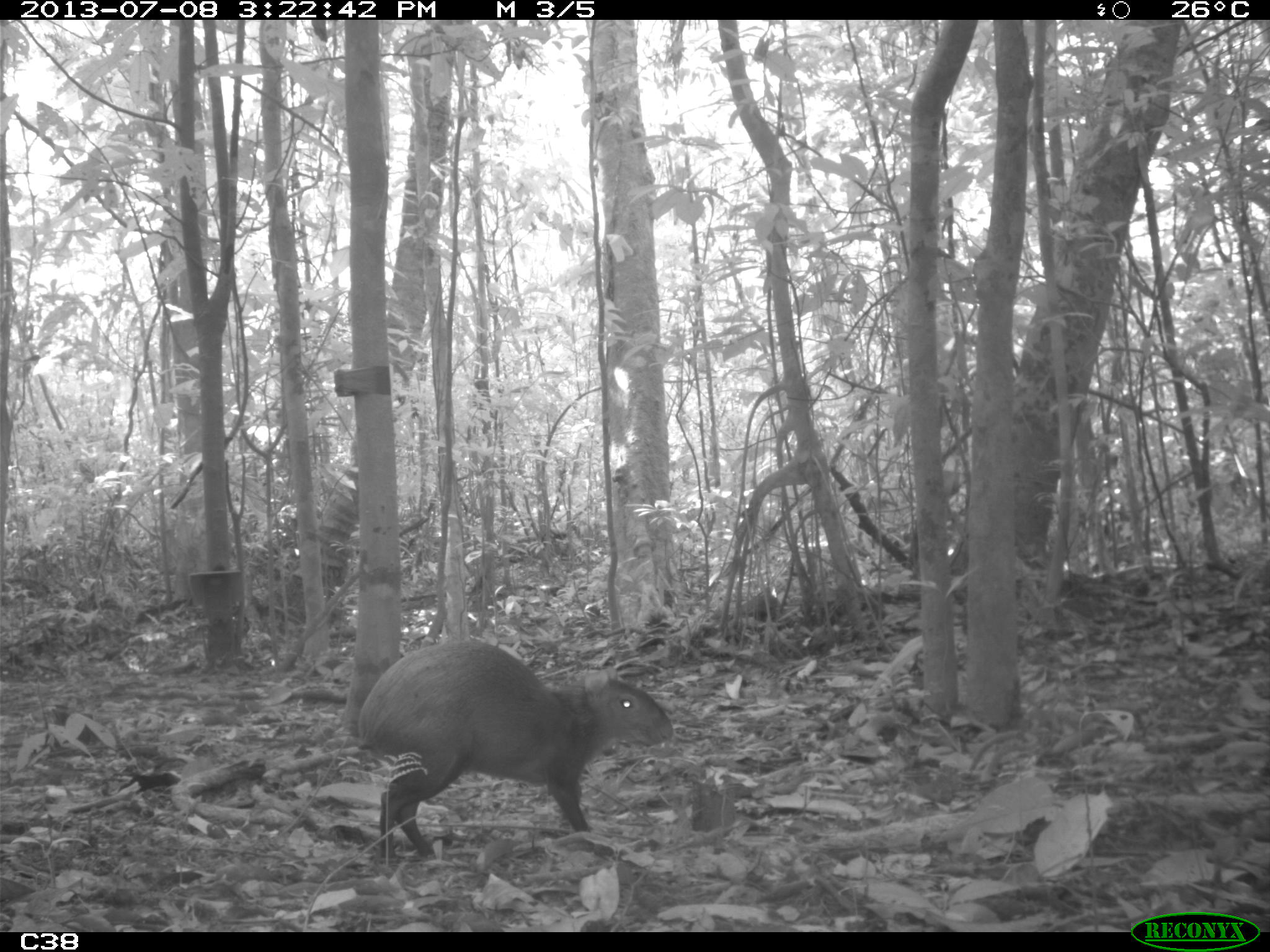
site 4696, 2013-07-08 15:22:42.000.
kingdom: Animalia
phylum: Chordata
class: Mammalia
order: Rodentia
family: Dasyproctidae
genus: Dasyprocta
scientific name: Dasyprocta leporina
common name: red-rumped agouti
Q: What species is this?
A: Dasyprocta leporina (red-rumped agouti).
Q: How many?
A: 1.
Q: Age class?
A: Adult.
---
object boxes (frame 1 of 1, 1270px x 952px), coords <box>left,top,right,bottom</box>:
dasyprocta leporina: <box>355,639,673,861</box>